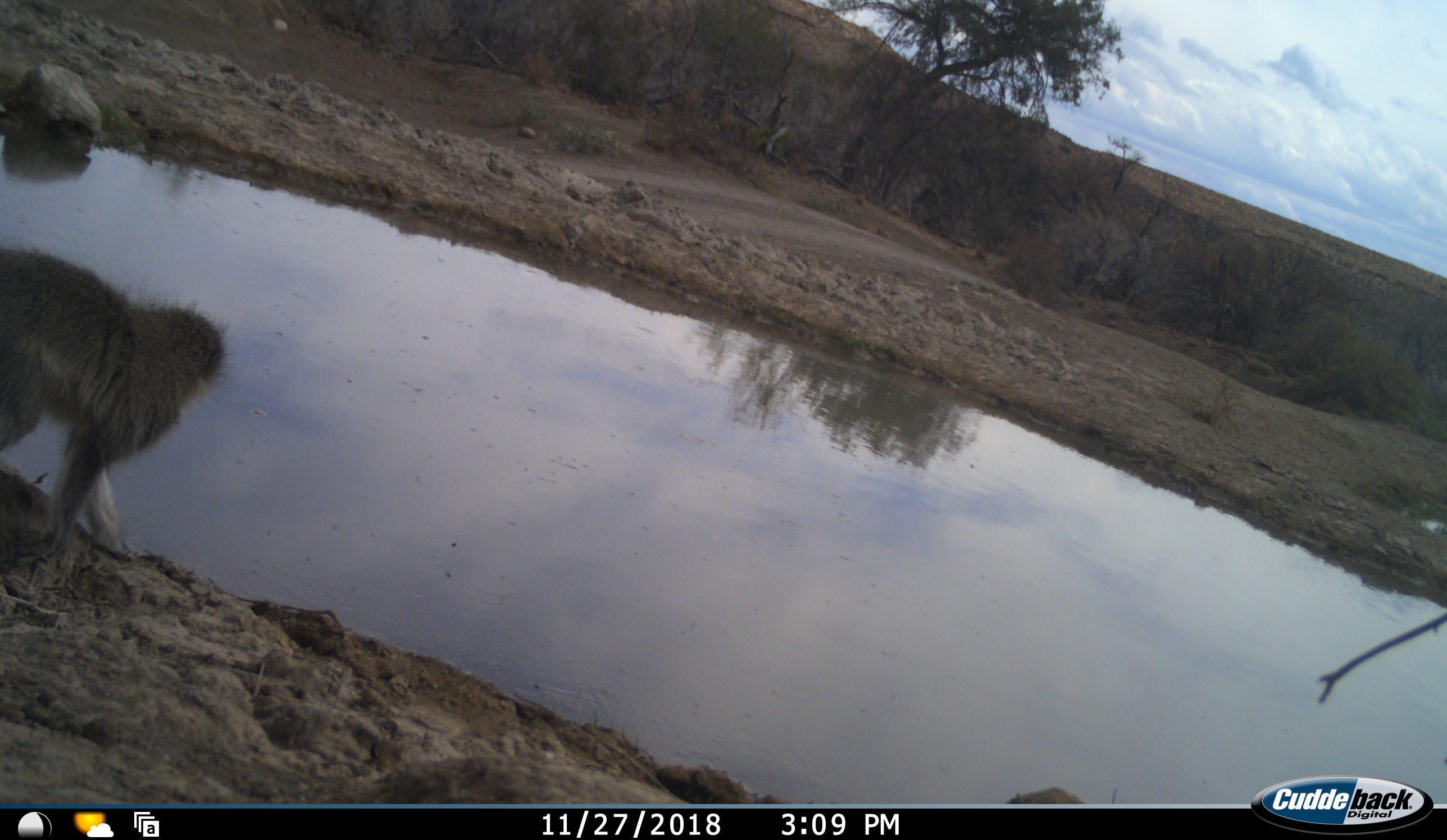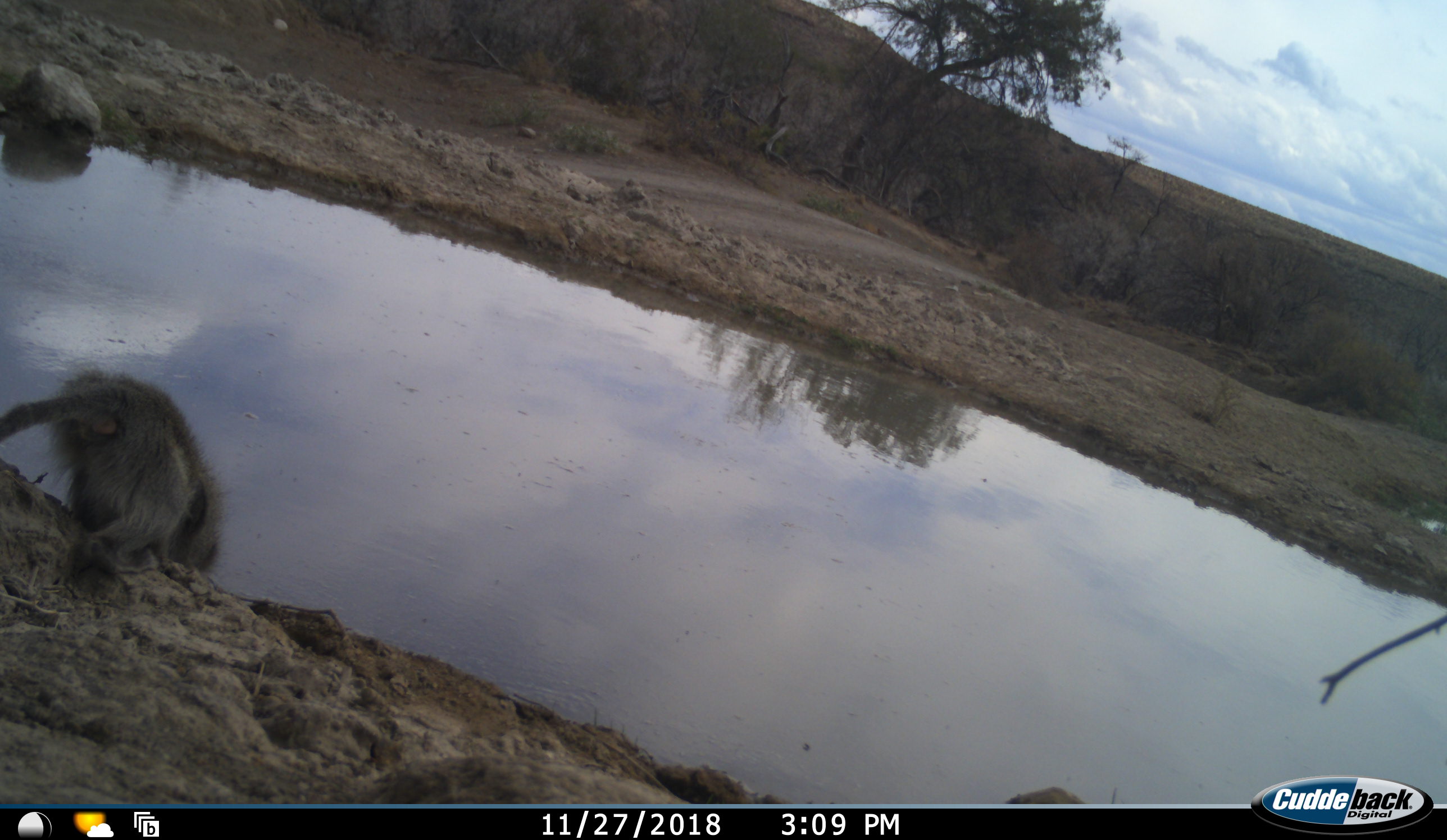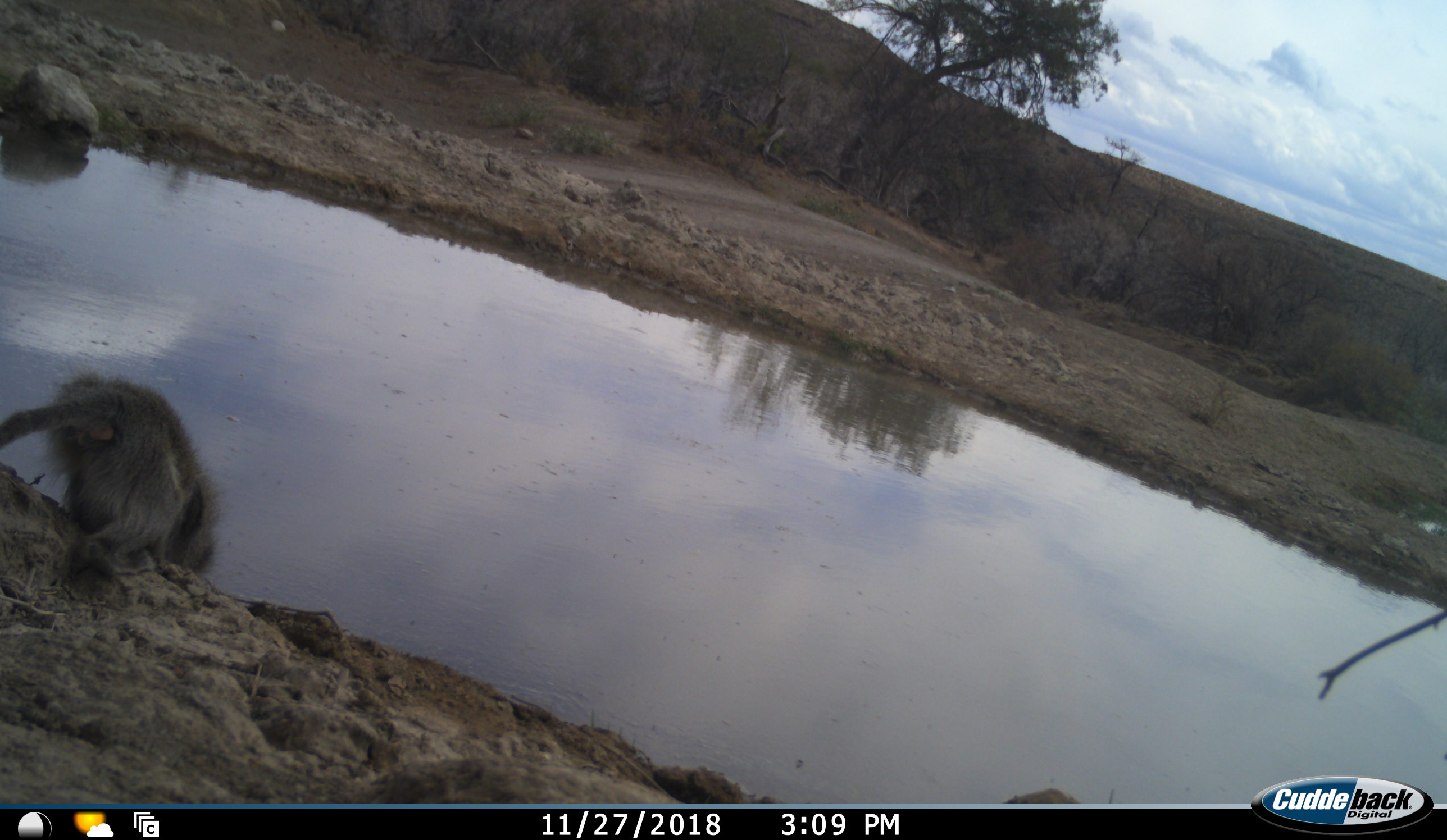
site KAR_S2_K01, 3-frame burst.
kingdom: Animalia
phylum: Chordata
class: Mammalia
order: Primates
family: Cercopithecidae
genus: Chlorocebus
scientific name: Chlorocebus pygerythrus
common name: vervet monkey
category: monkeyvervet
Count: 1.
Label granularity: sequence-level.